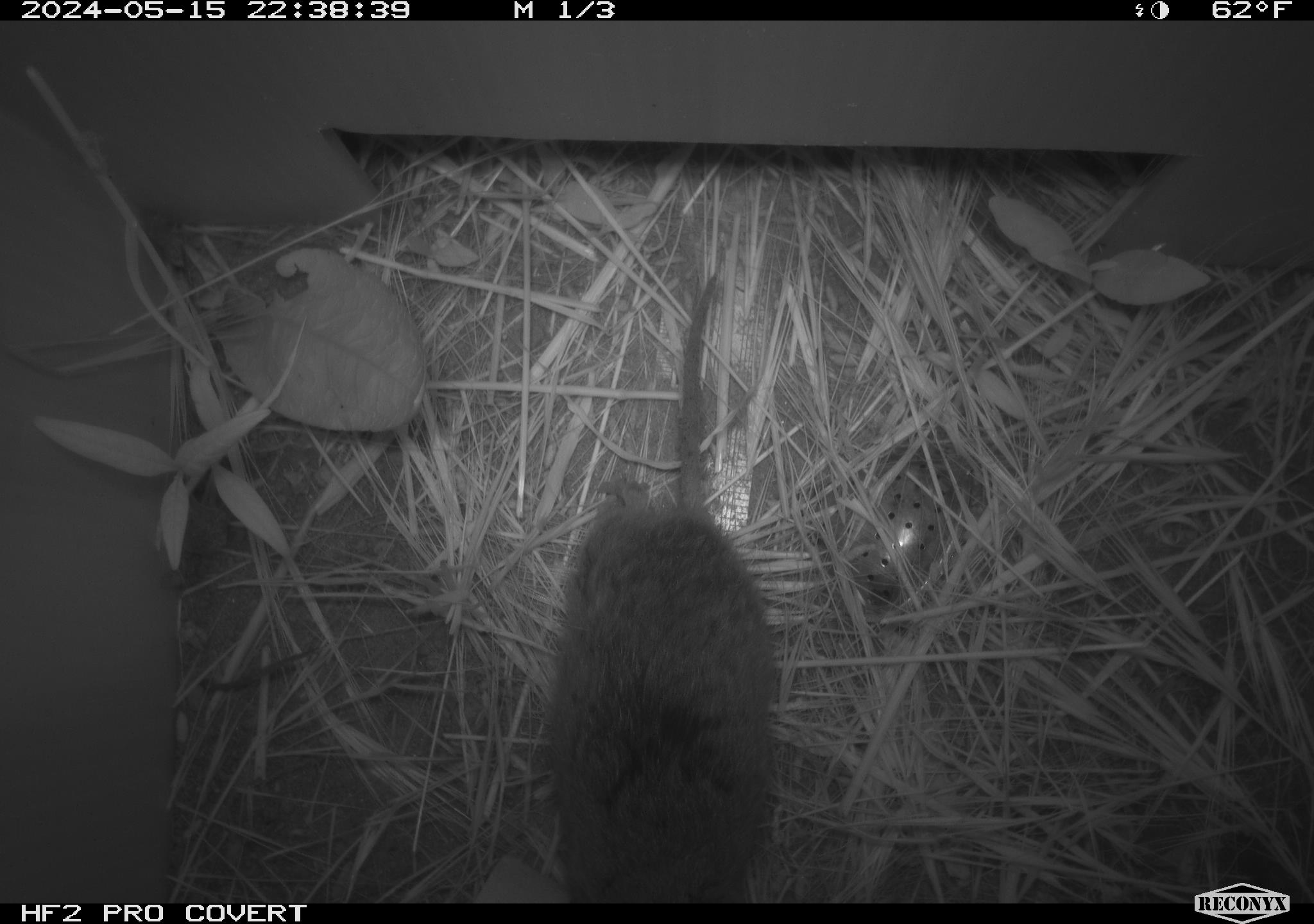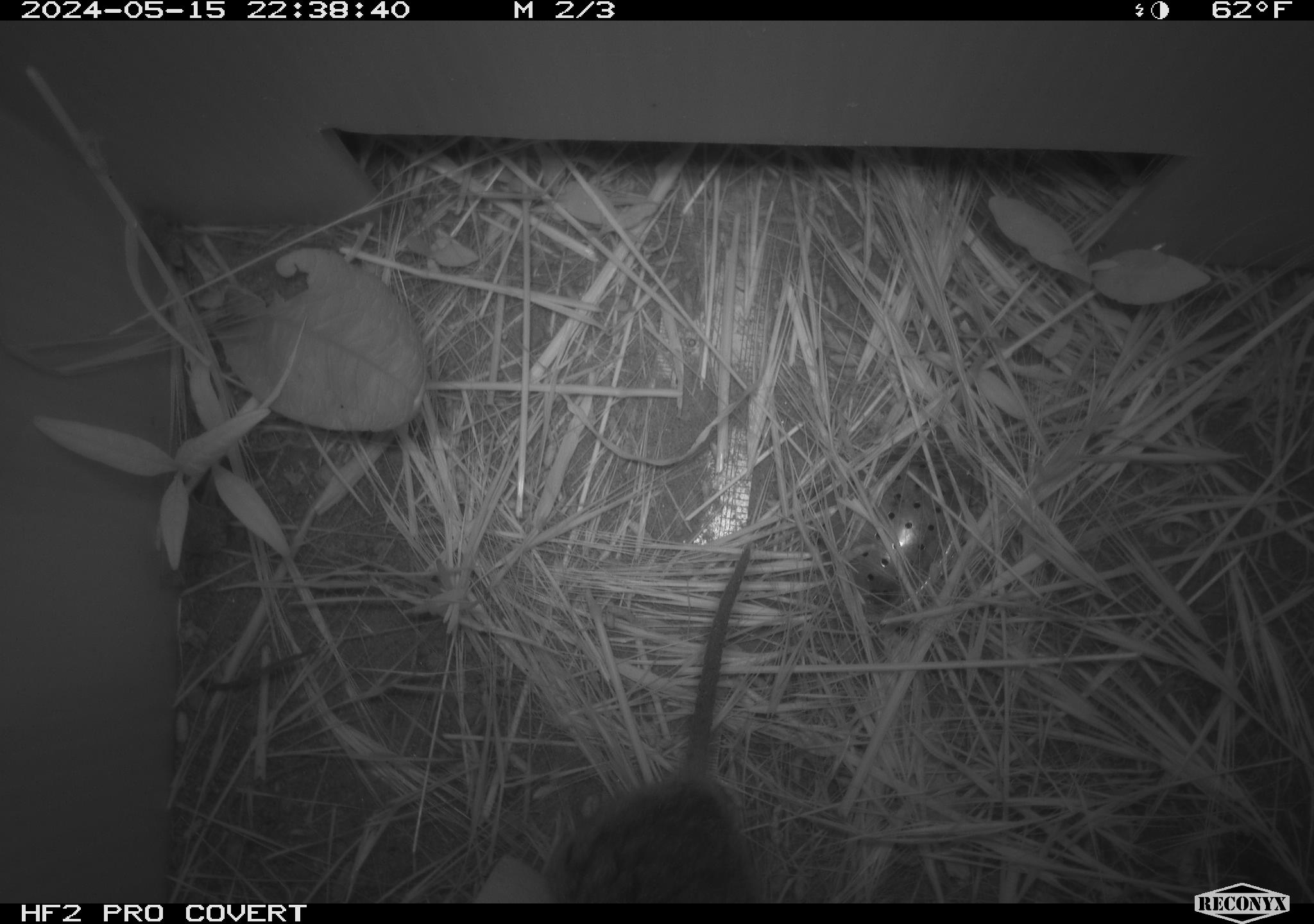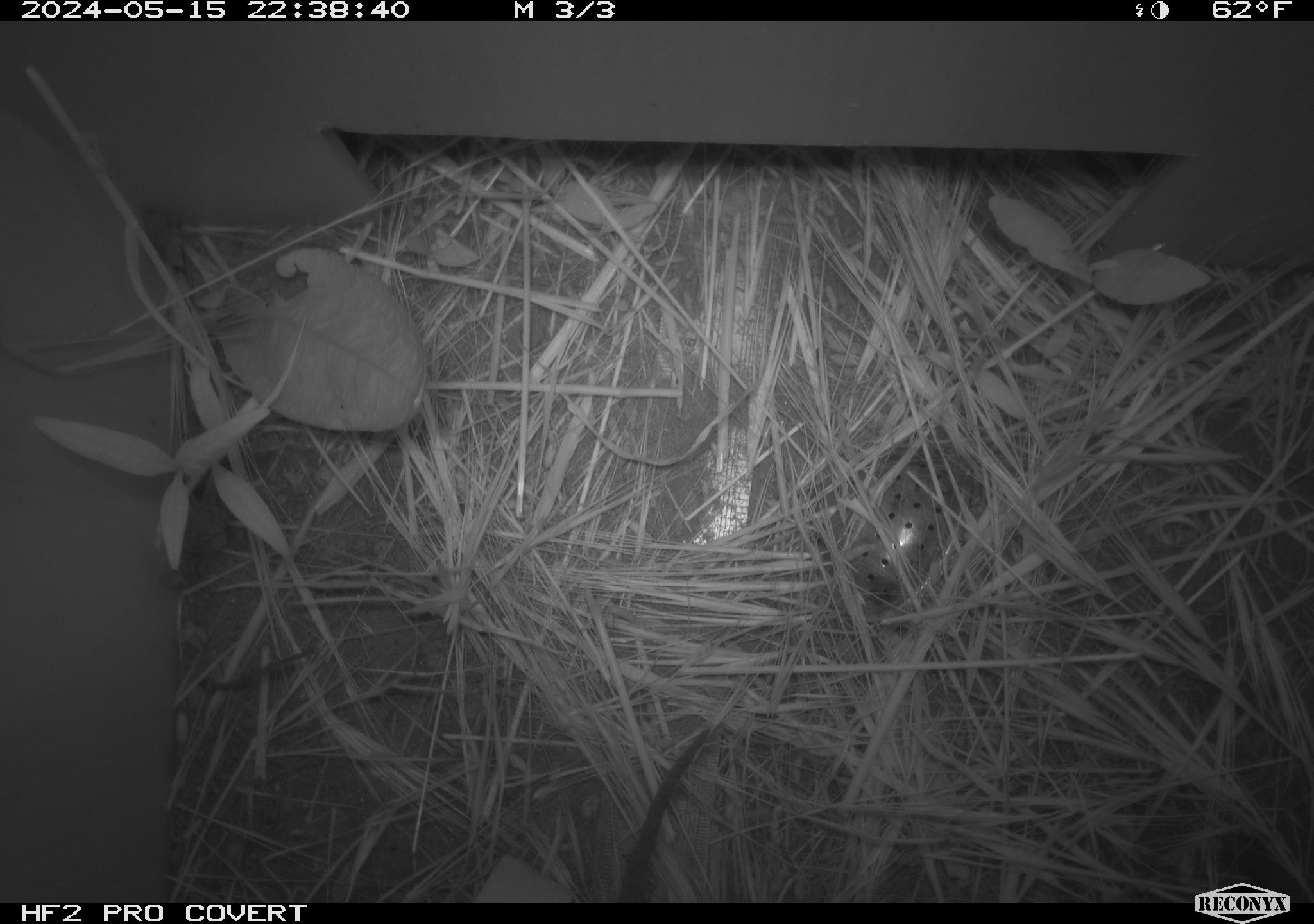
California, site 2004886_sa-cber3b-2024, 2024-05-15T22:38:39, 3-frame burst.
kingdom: Animalia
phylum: Chordata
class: Mammalia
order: Rodentia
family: Cricetidae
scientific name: Arvicolinae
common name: voles, lemmings, and muskrats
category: arvicolinae subfamily